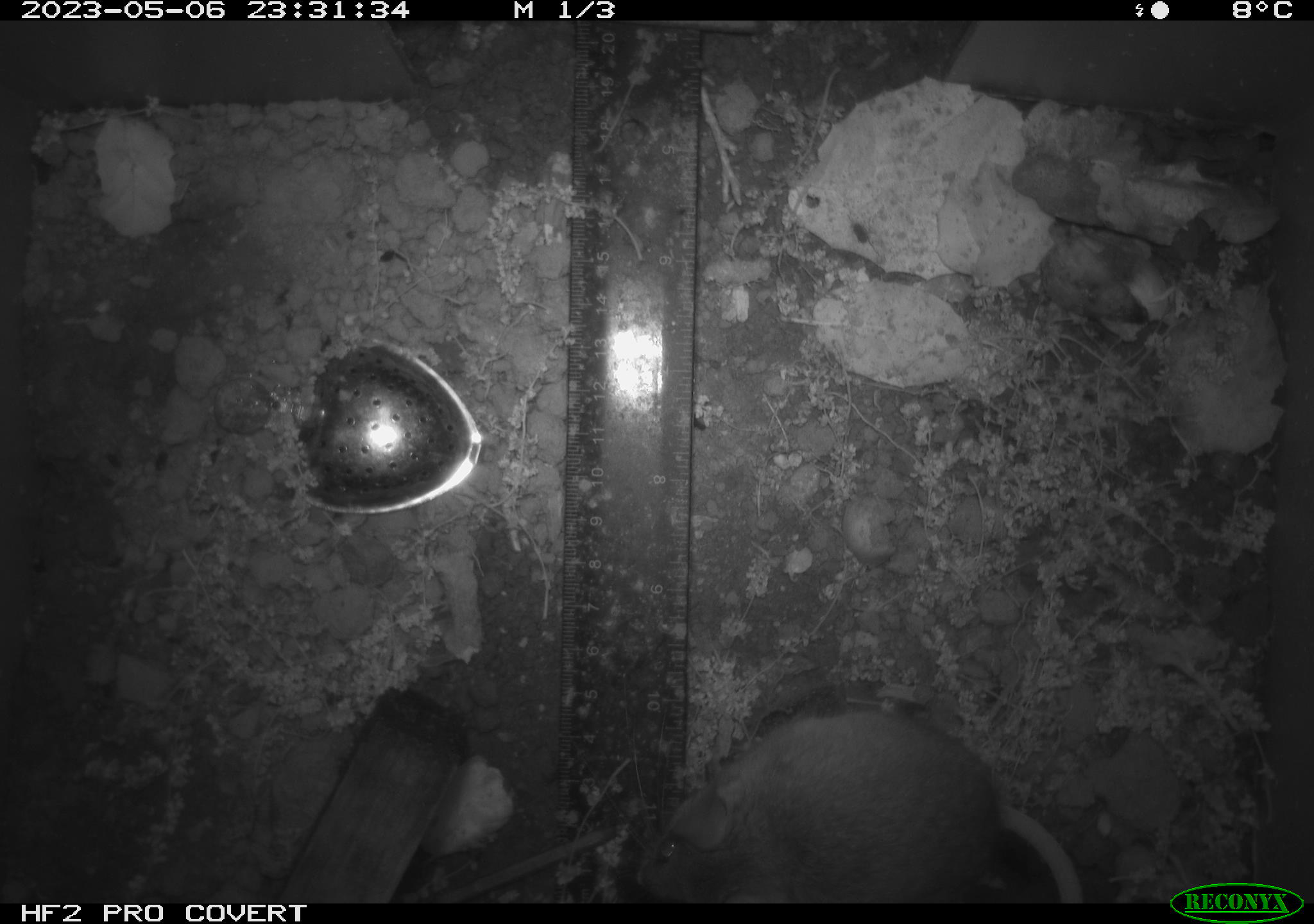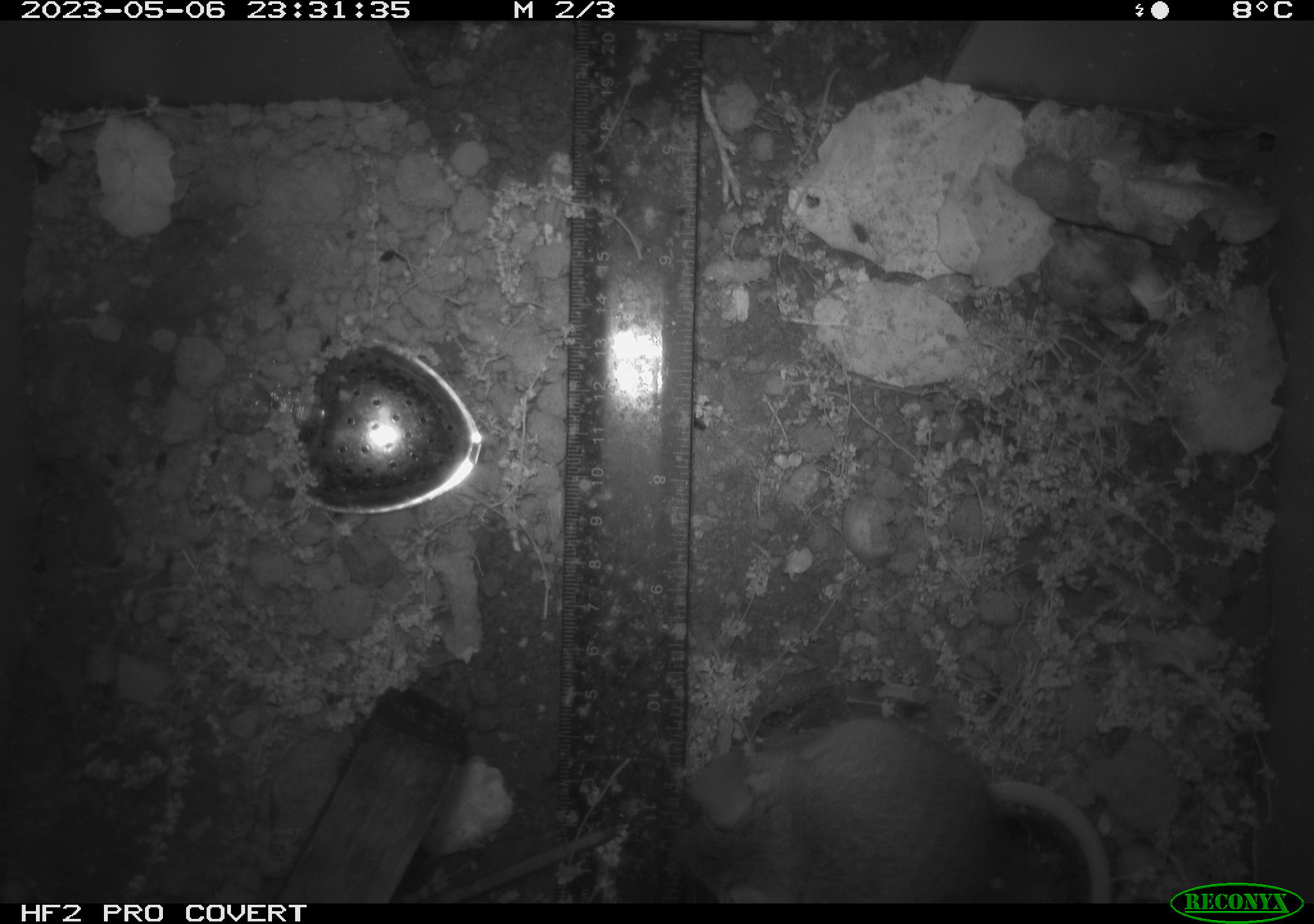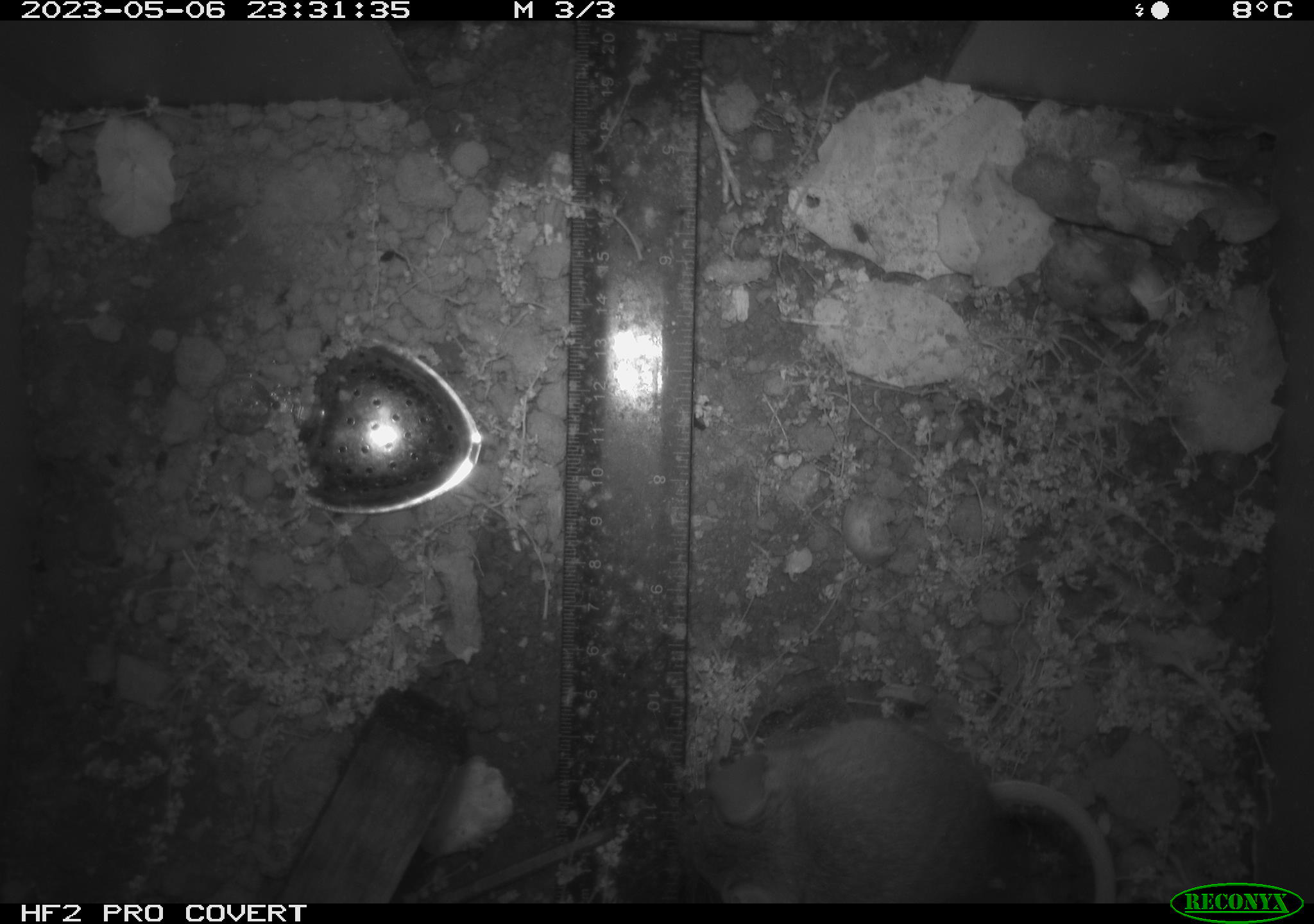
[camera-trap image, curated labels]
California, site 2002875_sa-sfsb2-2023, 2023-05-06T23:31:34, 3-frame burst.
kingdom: Animalia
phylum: Chordata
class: Mammalia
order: Rodentia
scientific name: Rodentia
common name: mouse species